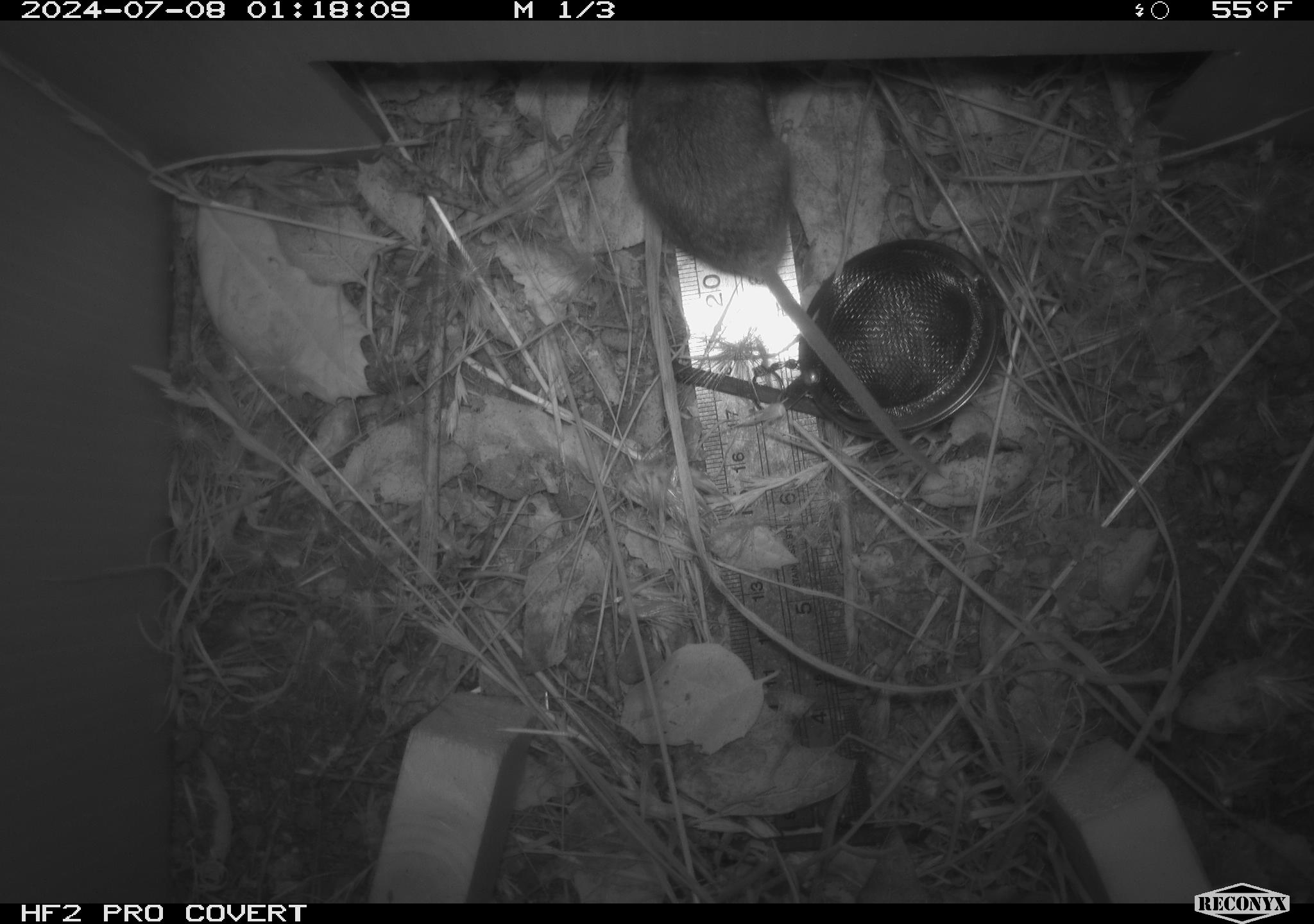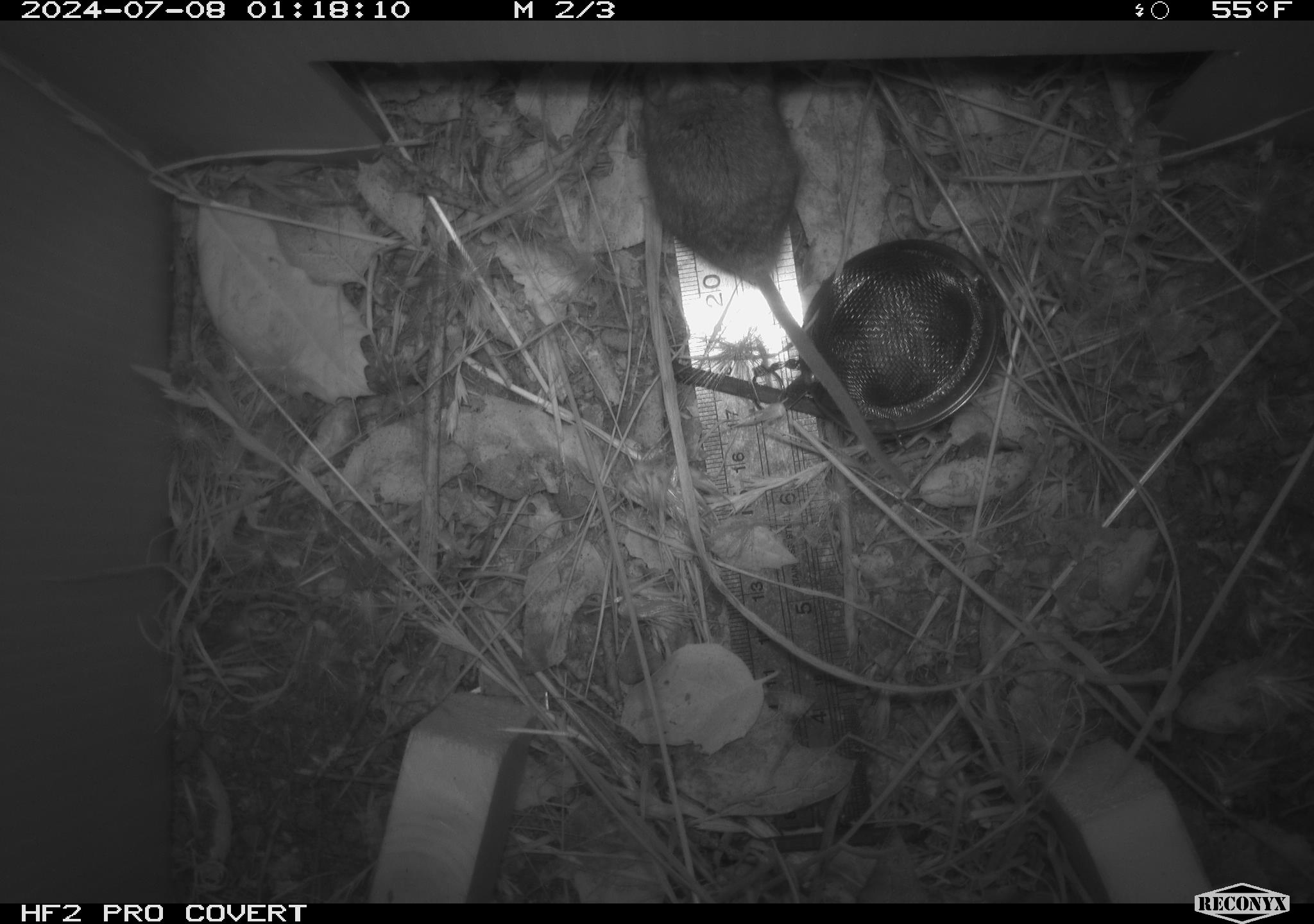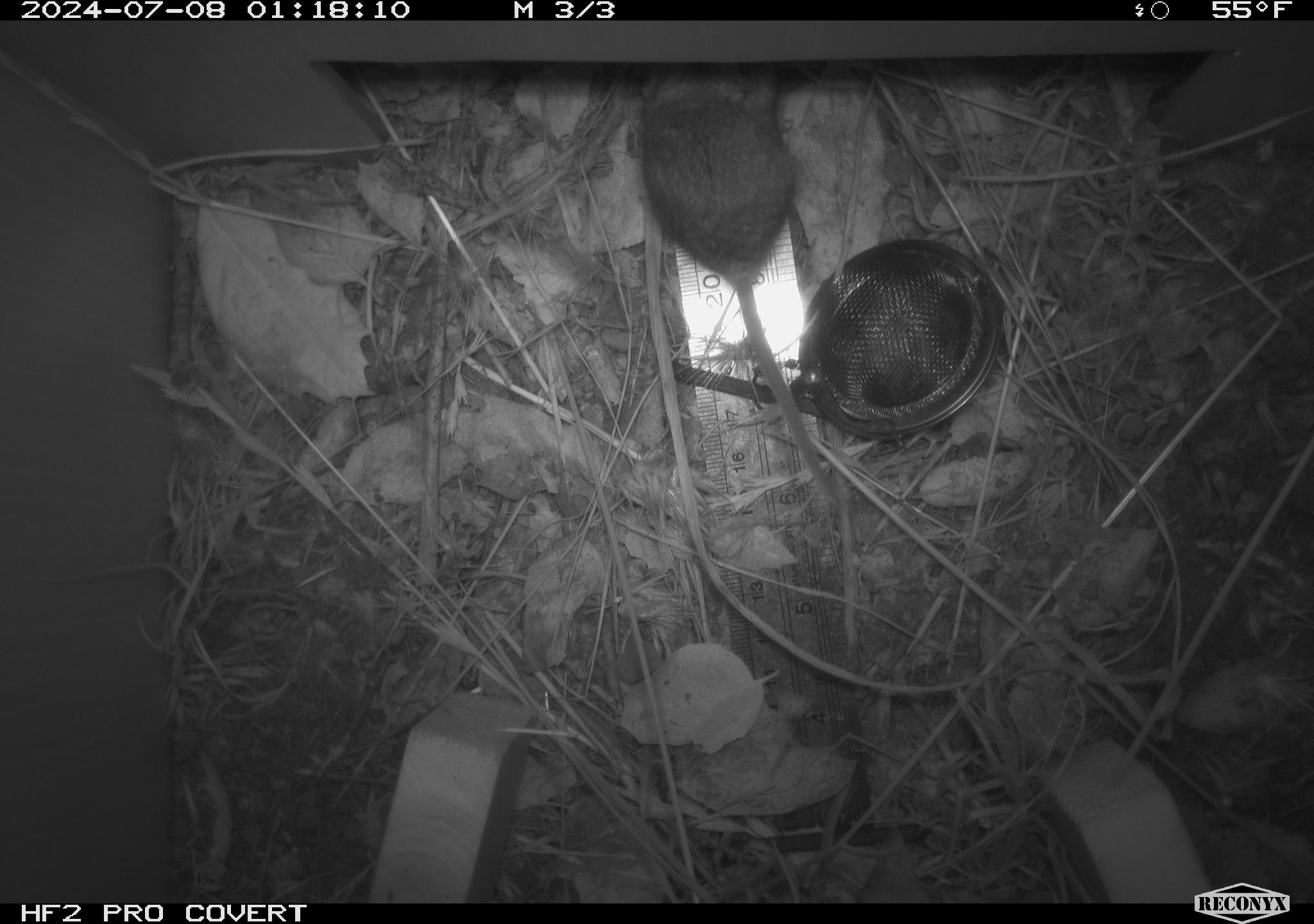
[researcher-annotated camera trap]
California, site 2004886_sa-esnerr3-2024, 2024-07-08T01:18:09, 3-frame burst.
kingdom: Animalia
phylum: Chordata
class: Mammalia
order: Rodentia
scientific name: Rodentia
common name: rodent